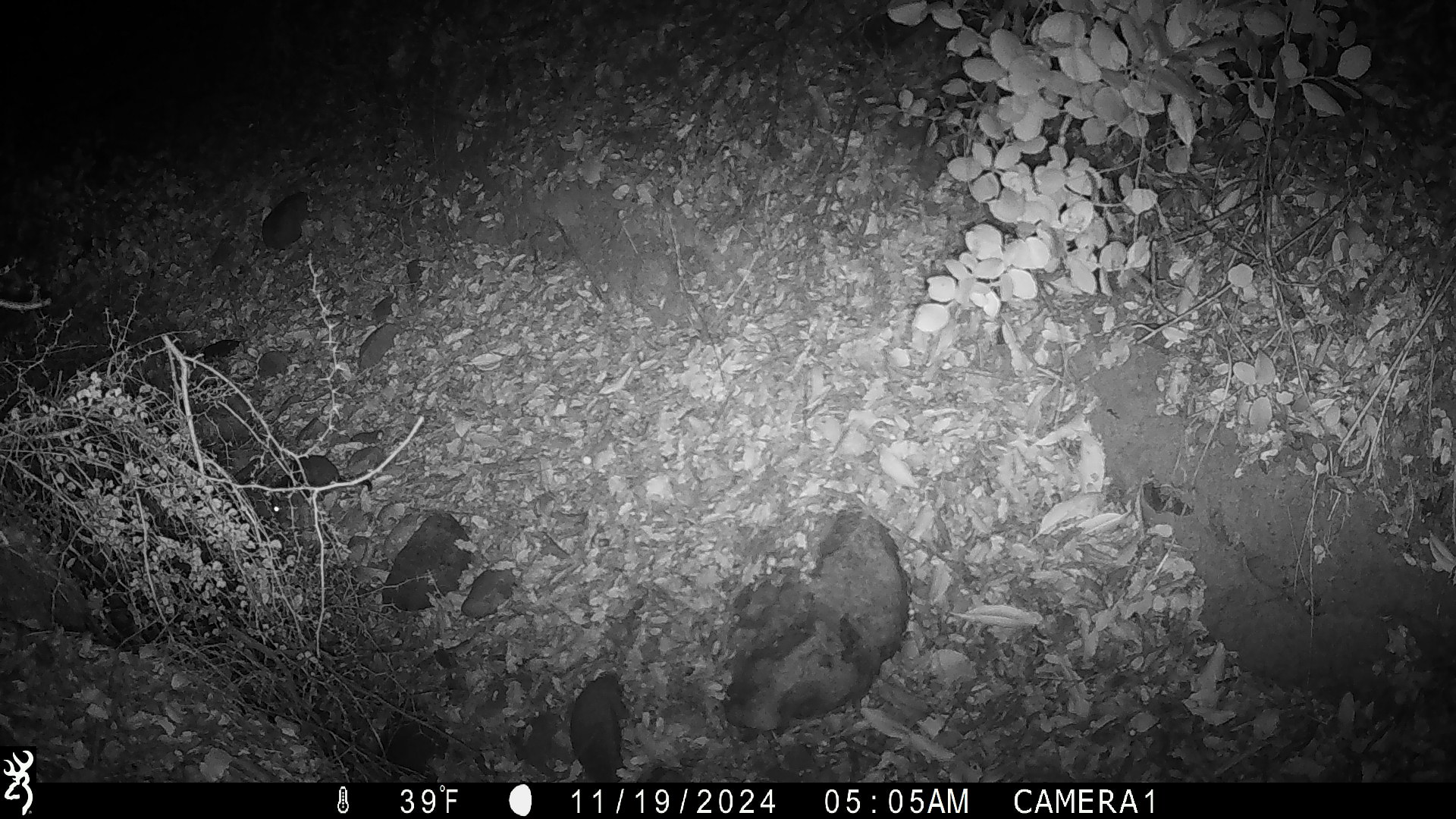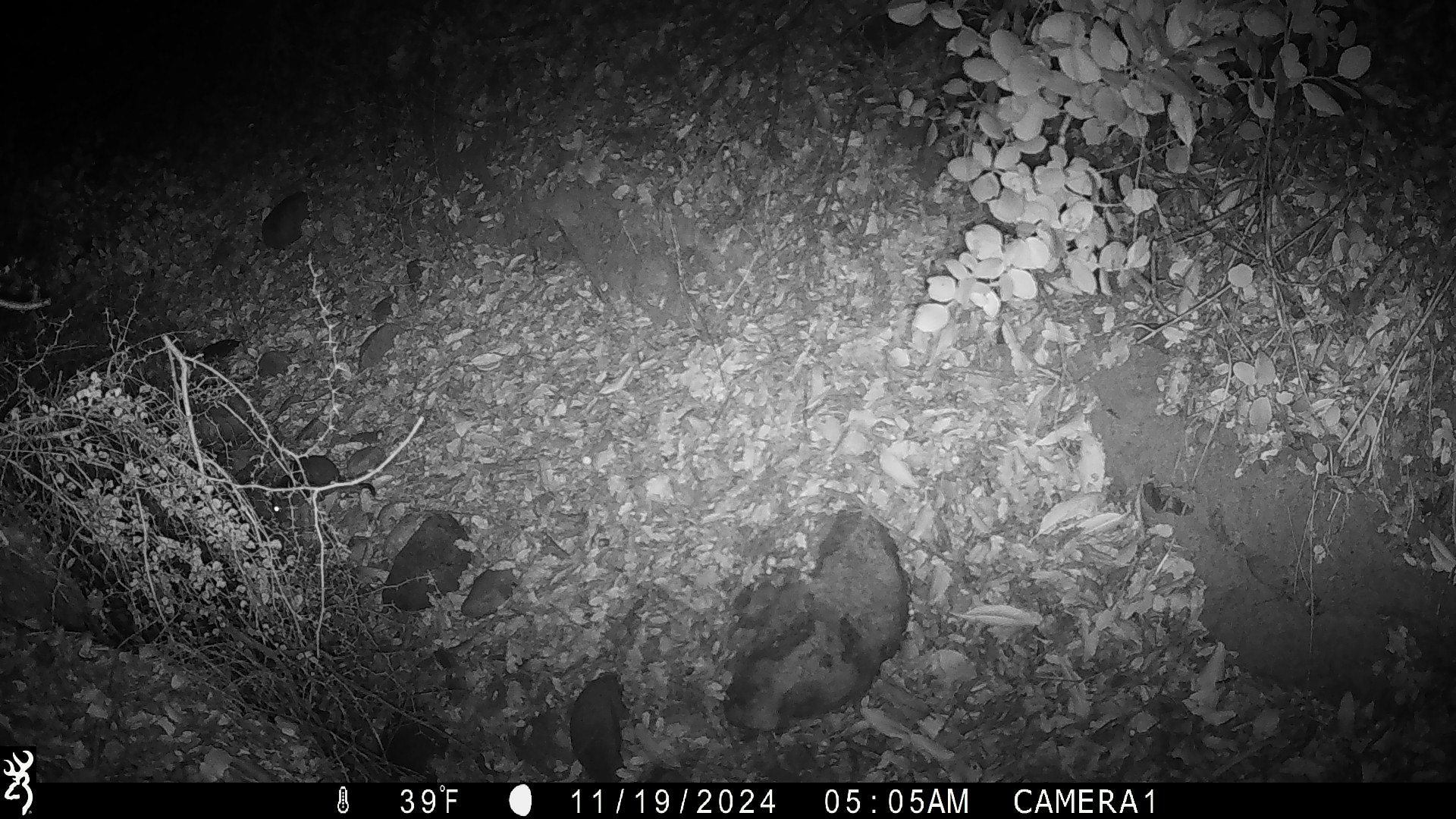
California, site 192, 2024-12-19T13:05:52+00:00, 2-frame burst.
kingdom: Animalia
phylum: Chordata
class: Mammalia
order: Rodentia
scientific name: Rodentia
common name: mouse or rat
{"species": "mouse or rat (Rodentia)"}